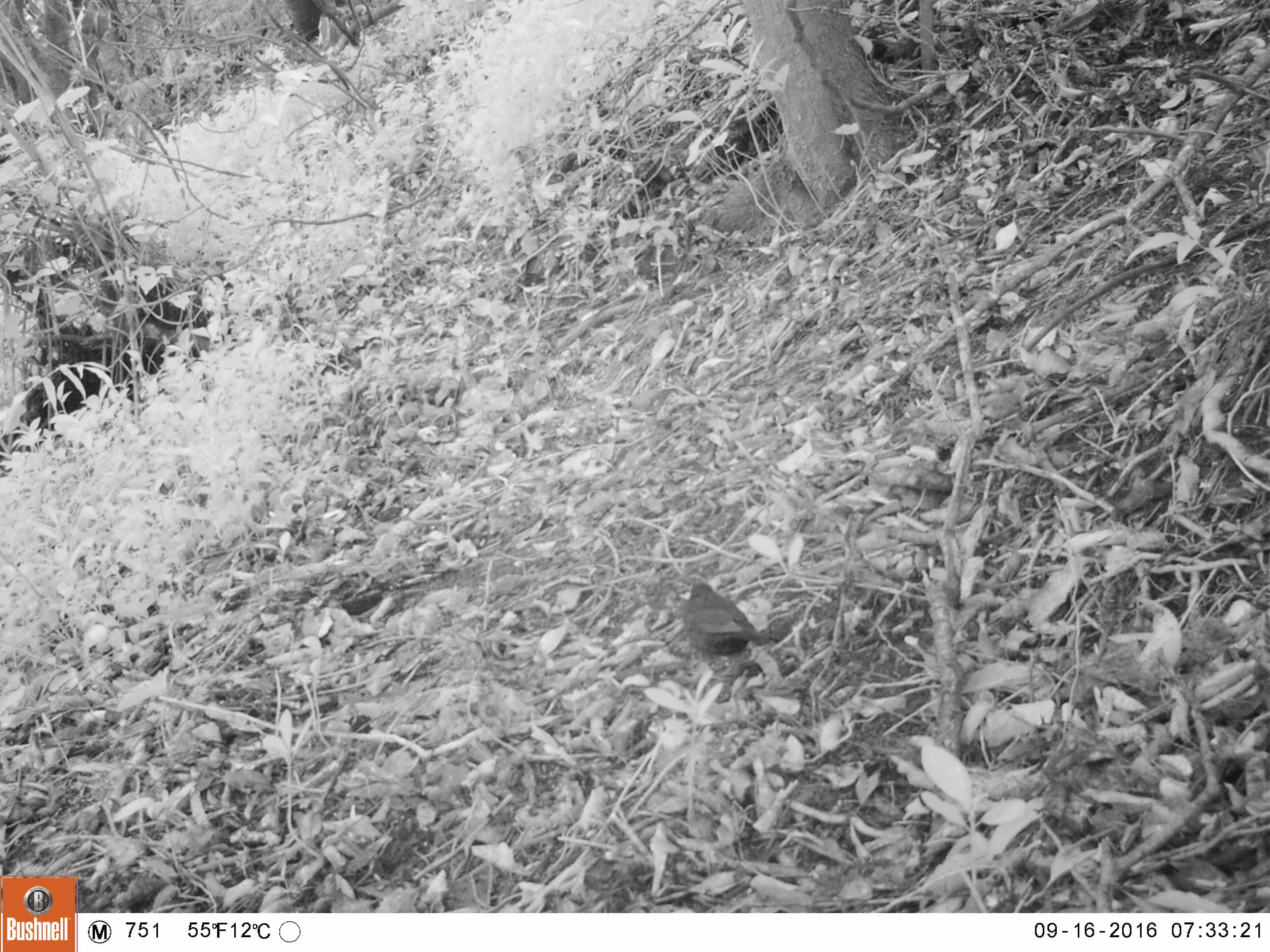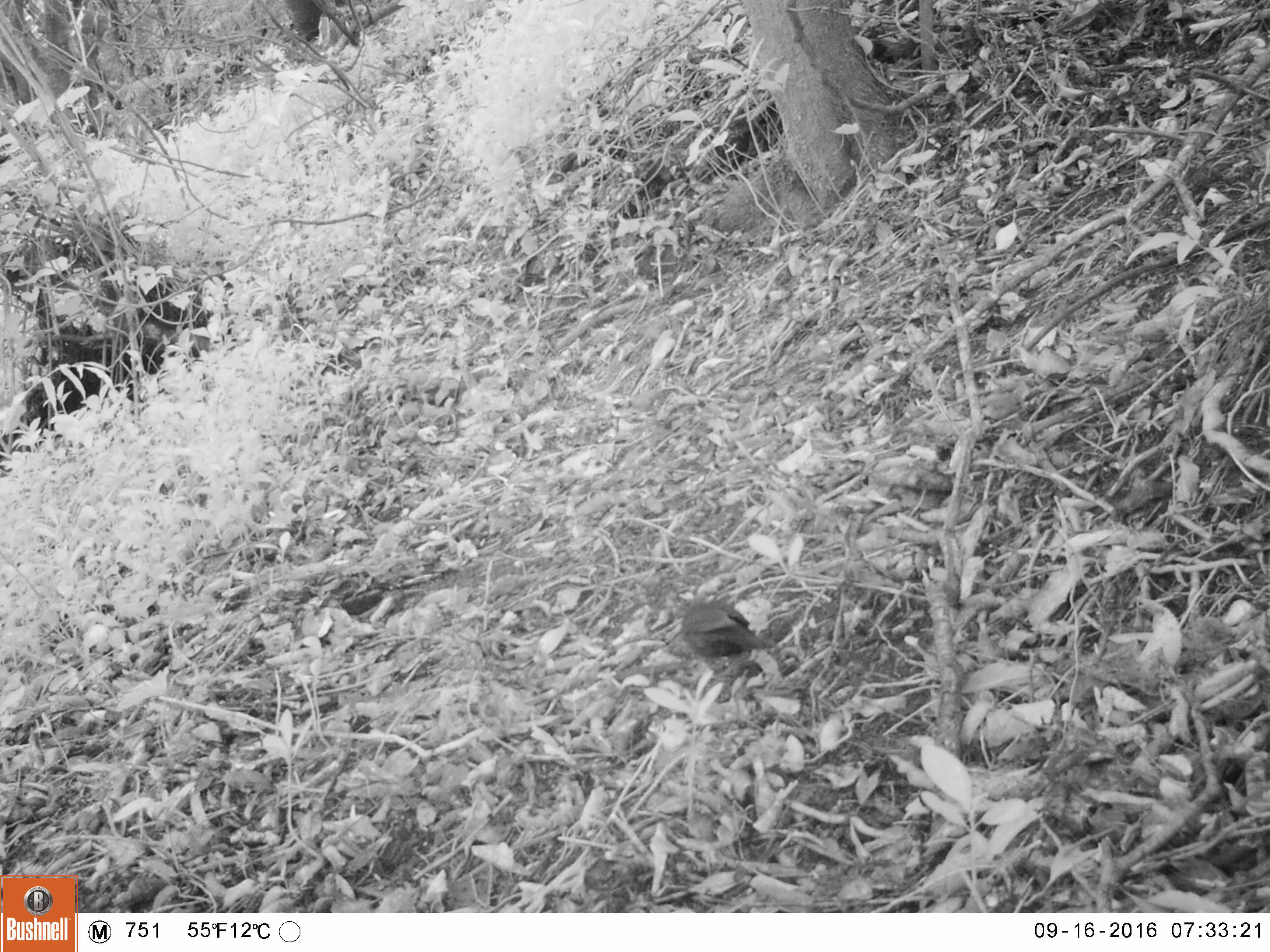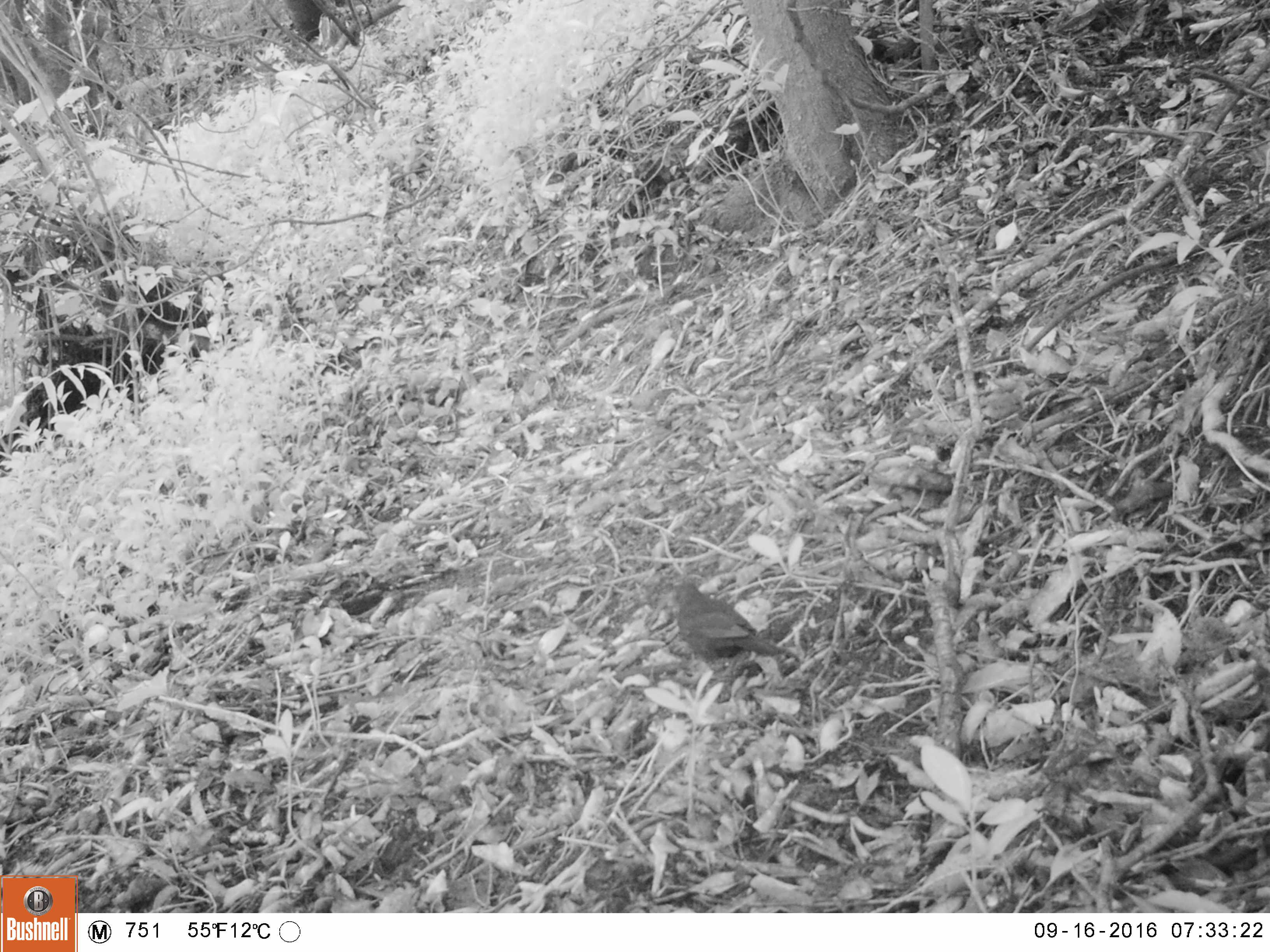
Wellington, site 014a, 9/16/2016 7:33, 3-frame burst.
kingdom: Animalia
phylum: Chordata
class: Aves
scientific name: Aves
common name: bird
Bird (Aves).